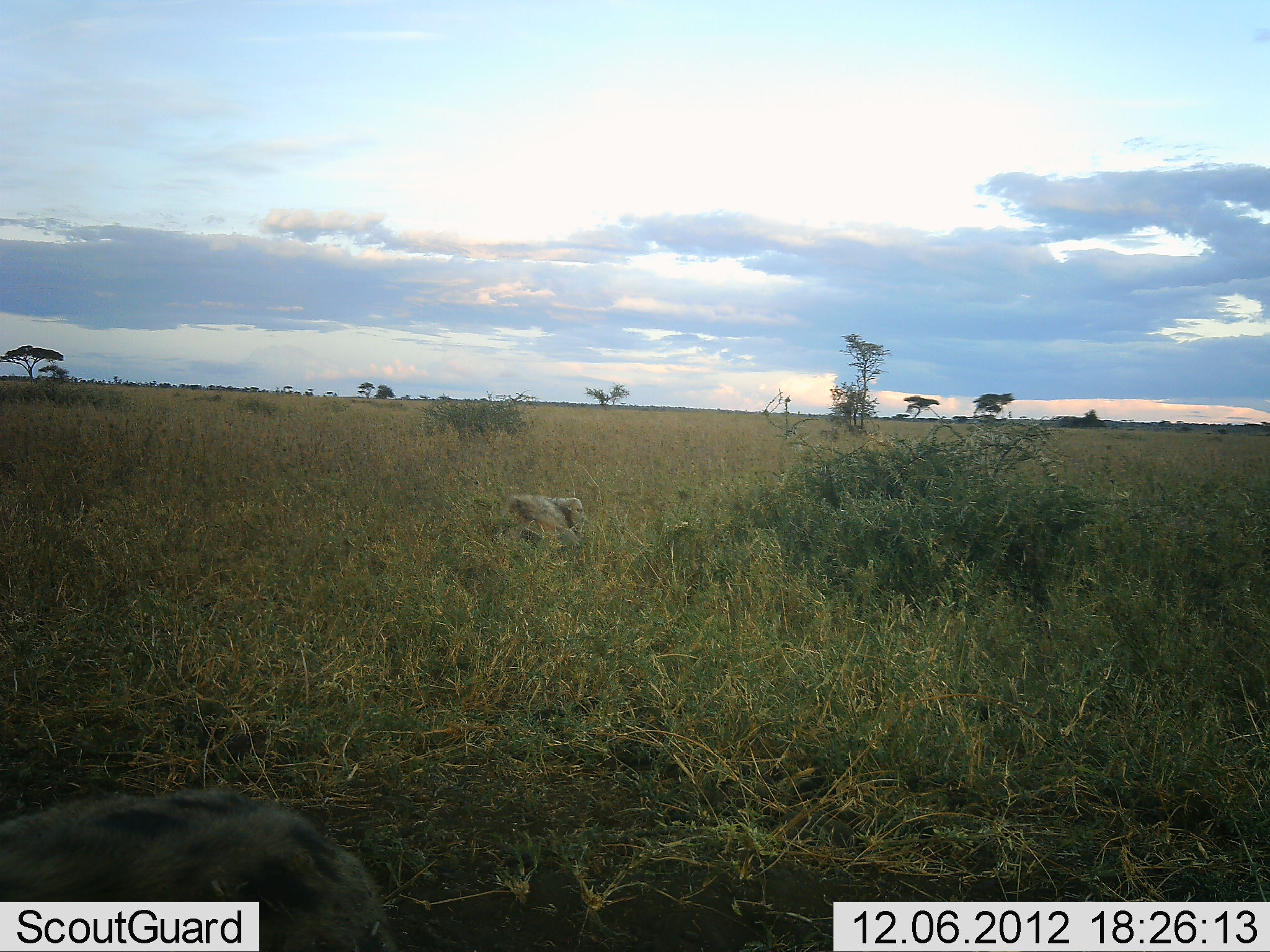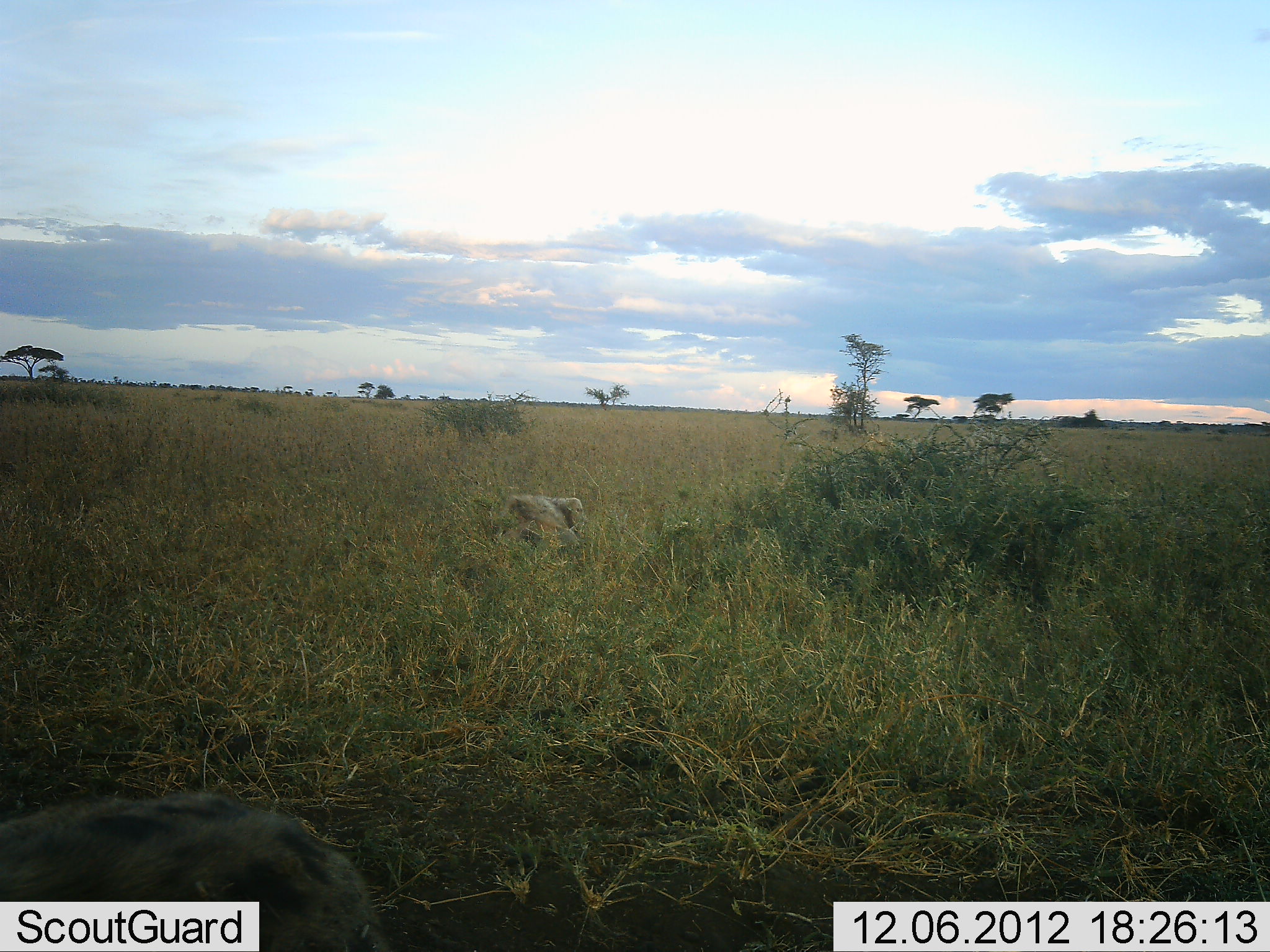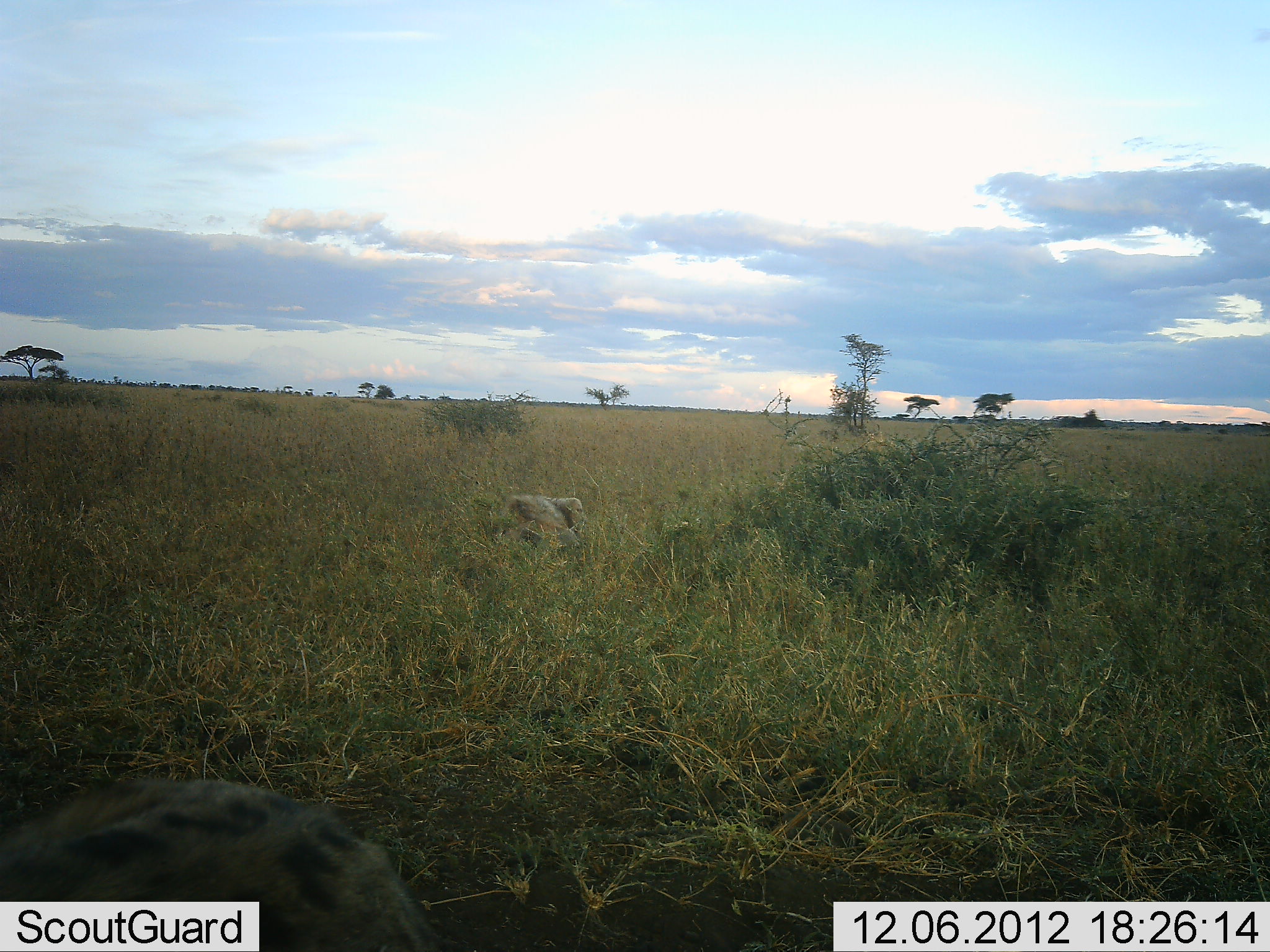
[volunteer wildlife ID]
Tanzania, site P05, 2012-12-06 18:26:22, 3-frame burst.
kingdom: Animalia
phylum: Chordata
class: Mammalia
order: Carnivora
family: Hyaenidae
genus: Crocuta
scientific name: Crocuta crocuta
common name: spotted hyena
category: hyenaspotted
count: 1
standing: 60%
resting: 20%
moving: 20%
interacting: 0%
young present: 0%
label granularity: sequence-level